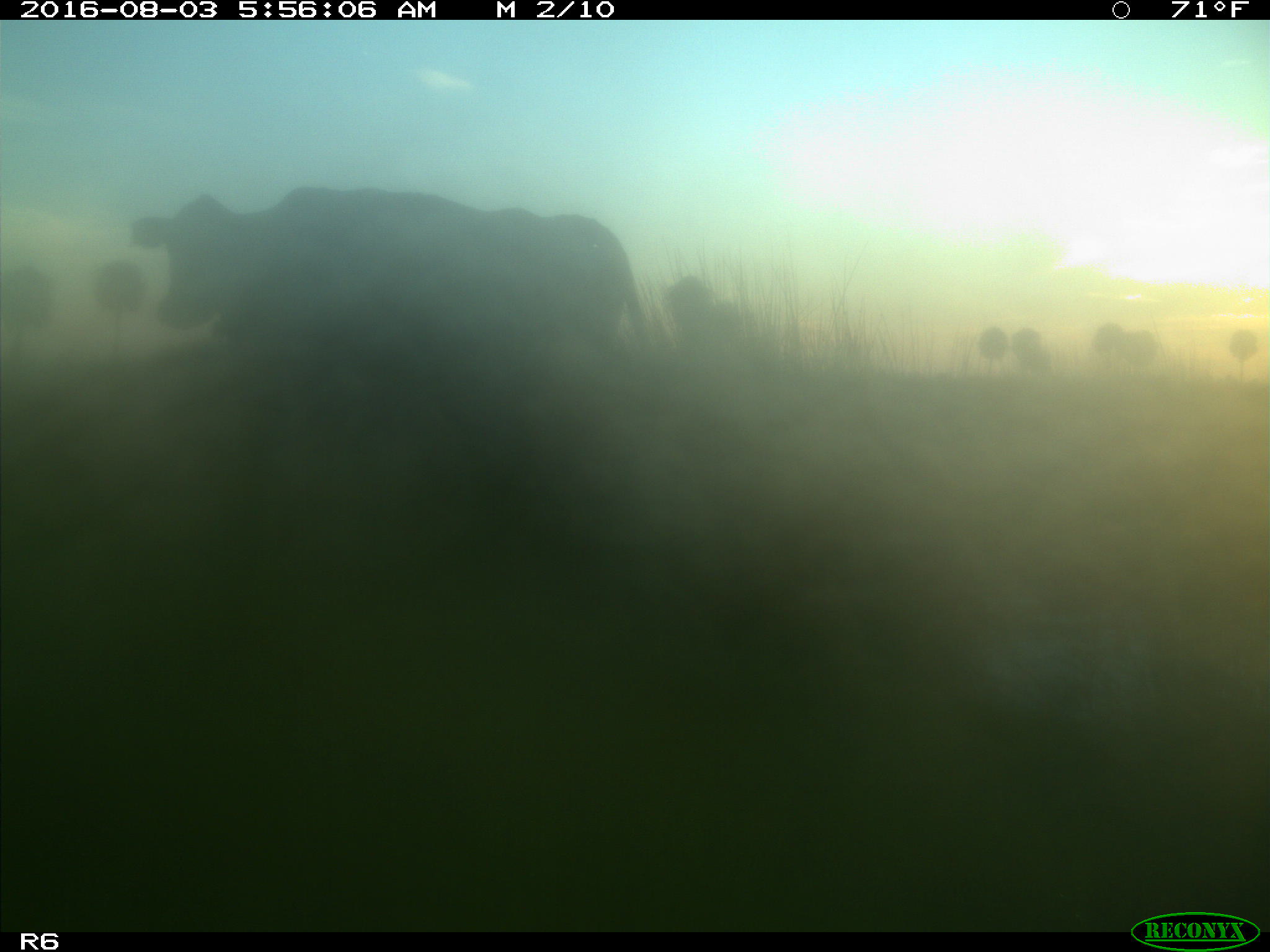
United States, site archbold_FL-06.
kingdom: Animalia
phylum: Chordata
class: Mammalia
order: Artiodactyla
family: Bovidae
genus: Bos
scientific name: Bos taurus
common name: domestic cow